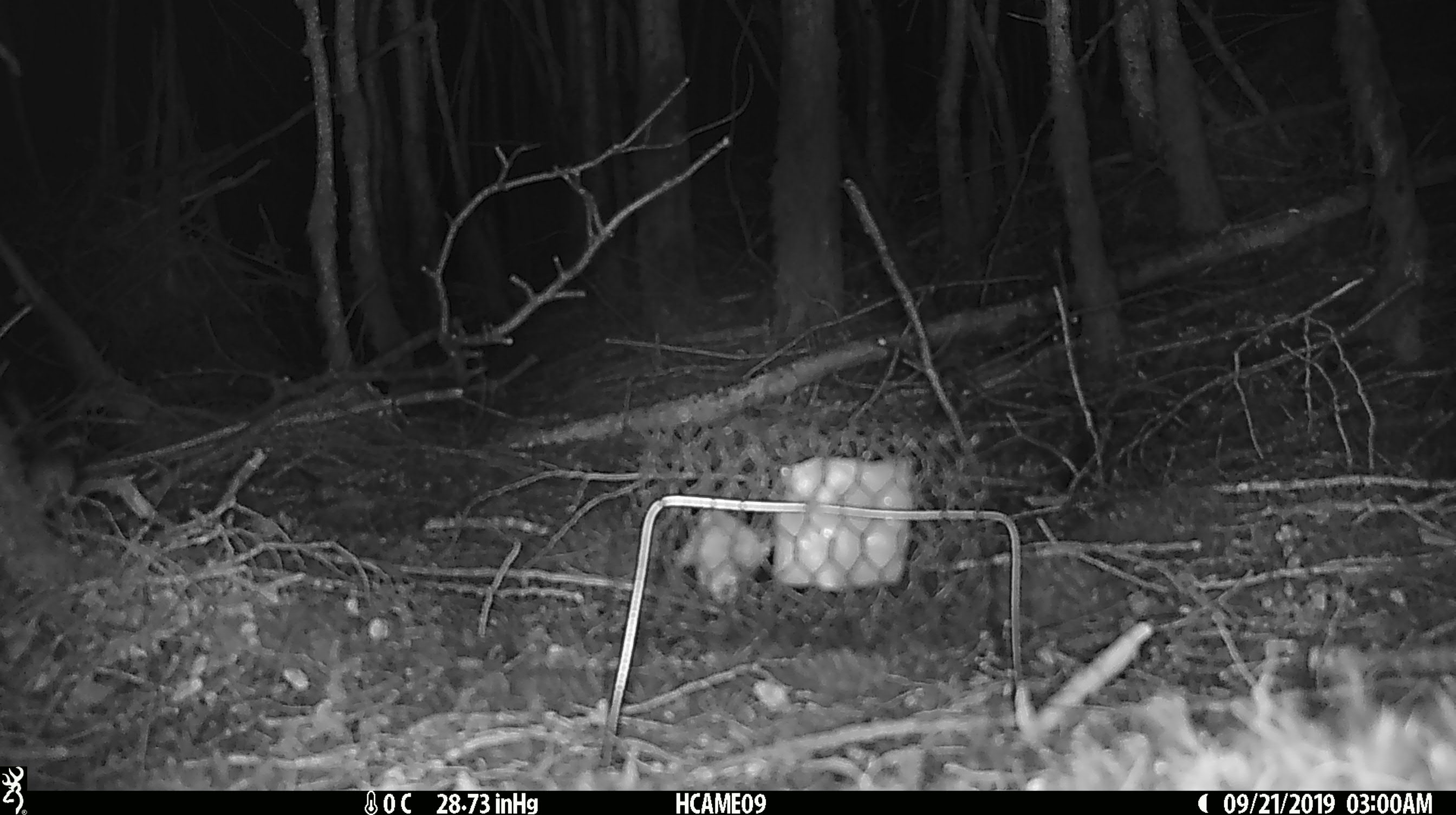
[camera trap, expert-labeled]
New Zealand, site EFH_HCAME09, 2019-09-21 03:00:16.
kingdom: Animalia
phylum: Chordata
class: Mammalia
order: Rodentia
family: Muridae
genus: Mus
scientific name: Mus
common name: mouse